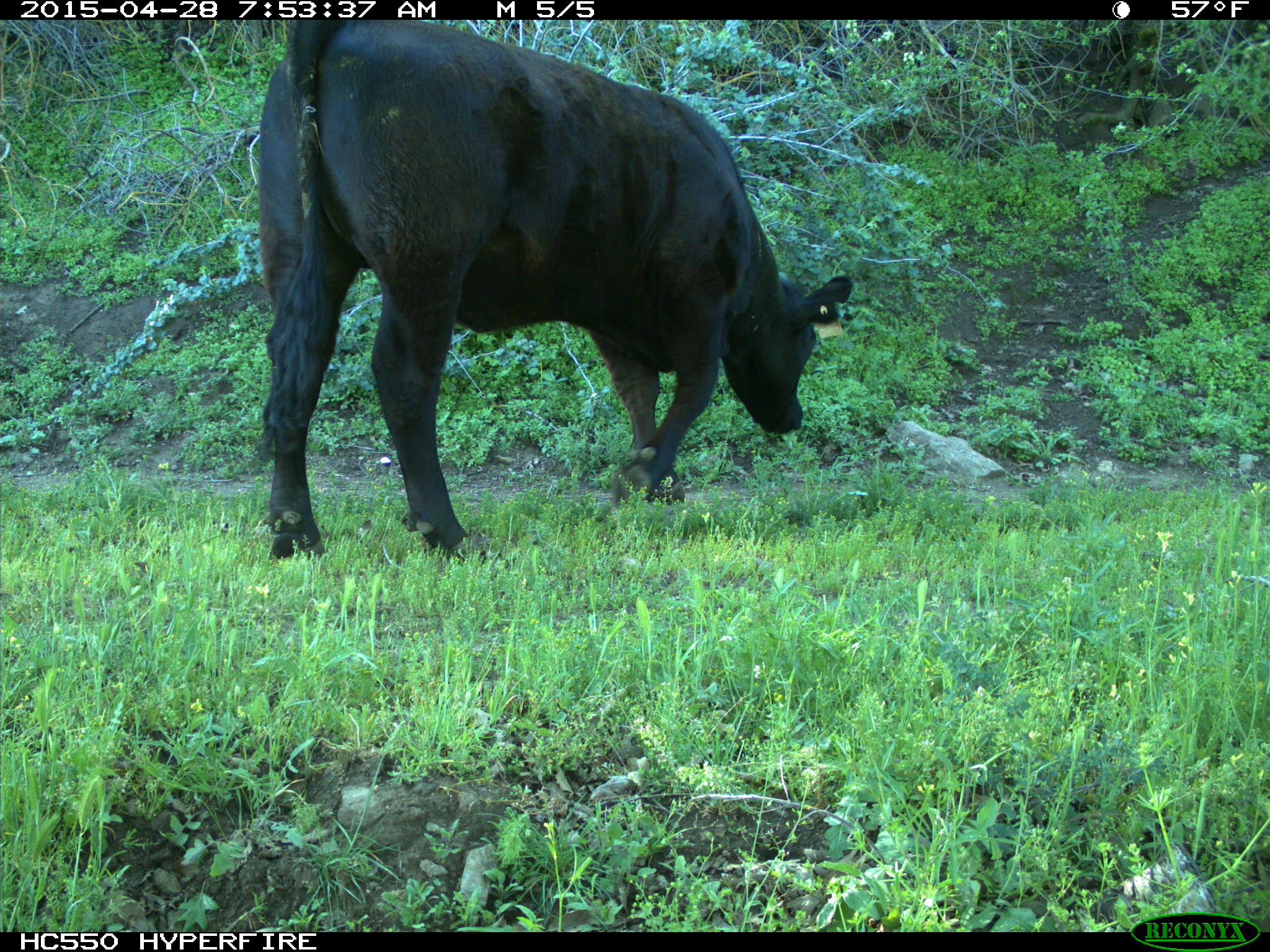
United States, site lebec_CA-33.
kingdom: Animalia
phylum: Chordata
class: Mammalia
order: Artiodactyla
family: Bovidae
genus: Bos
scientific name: Bos taurus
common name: domestic cow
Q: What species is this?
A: Bos taurus (domestic cow).